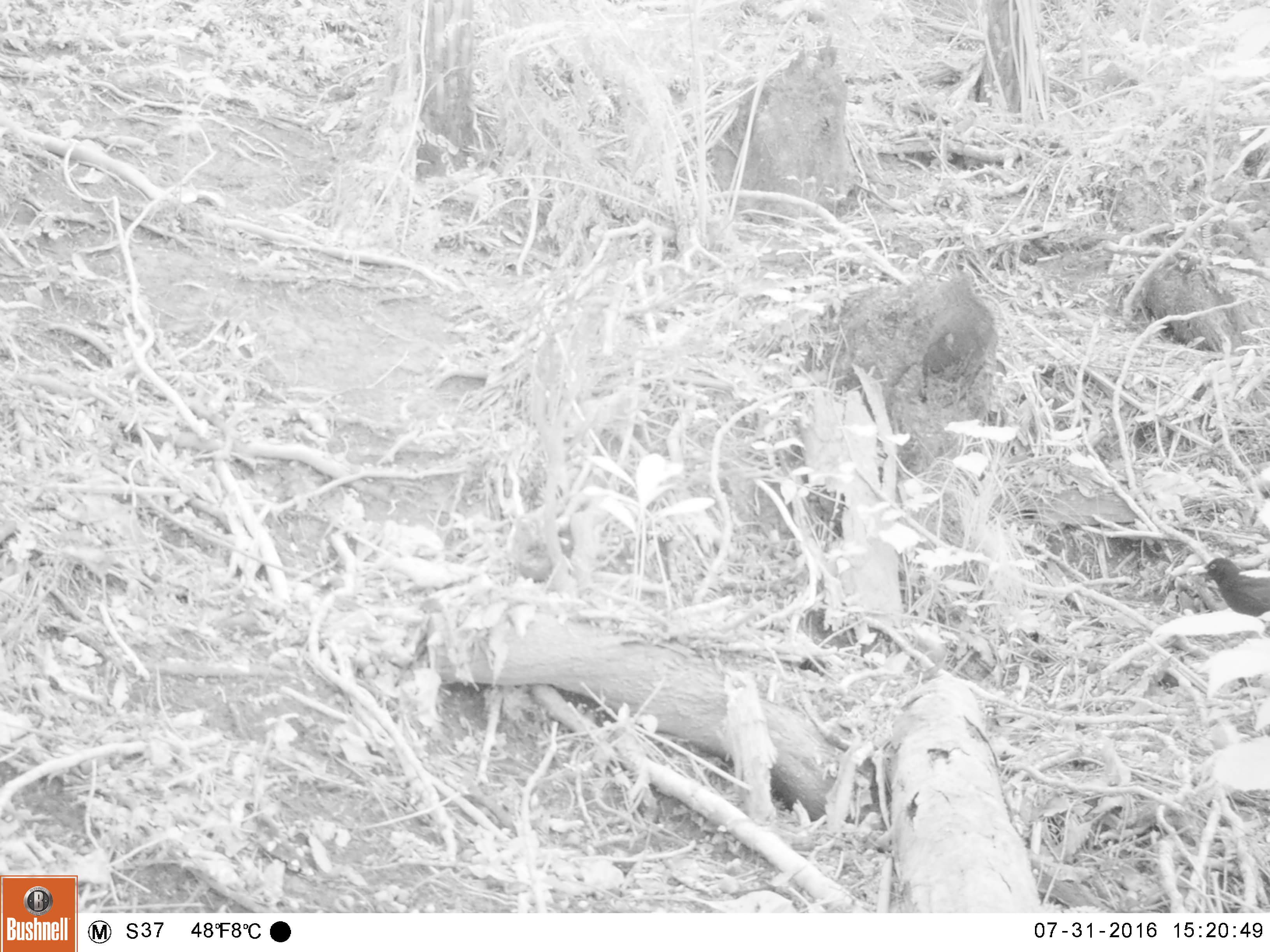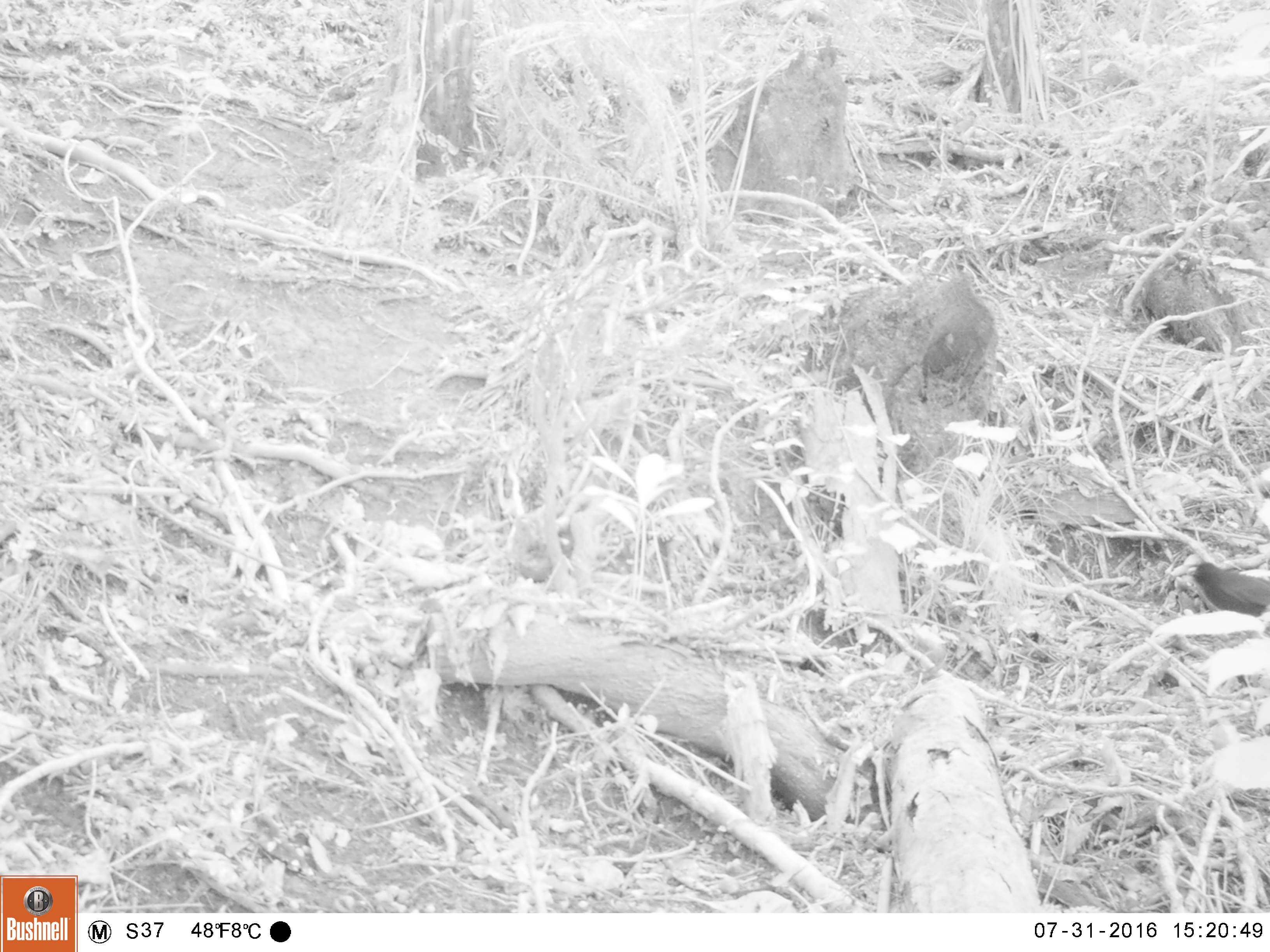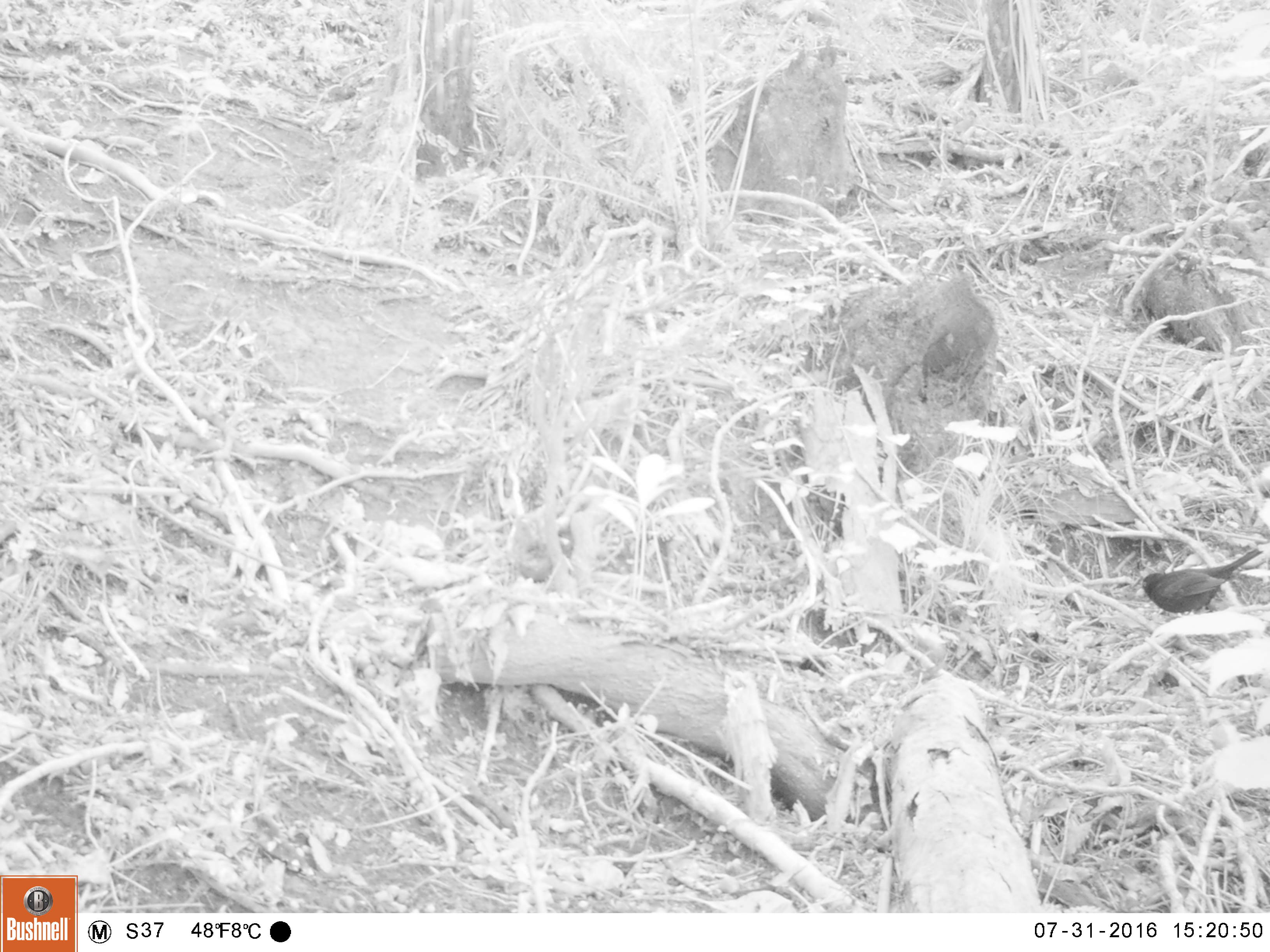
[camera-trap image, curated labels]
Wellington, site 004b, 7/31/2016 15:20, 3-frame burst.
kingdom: Animalia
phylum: Chordata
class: Aves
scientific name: Aves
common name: bird